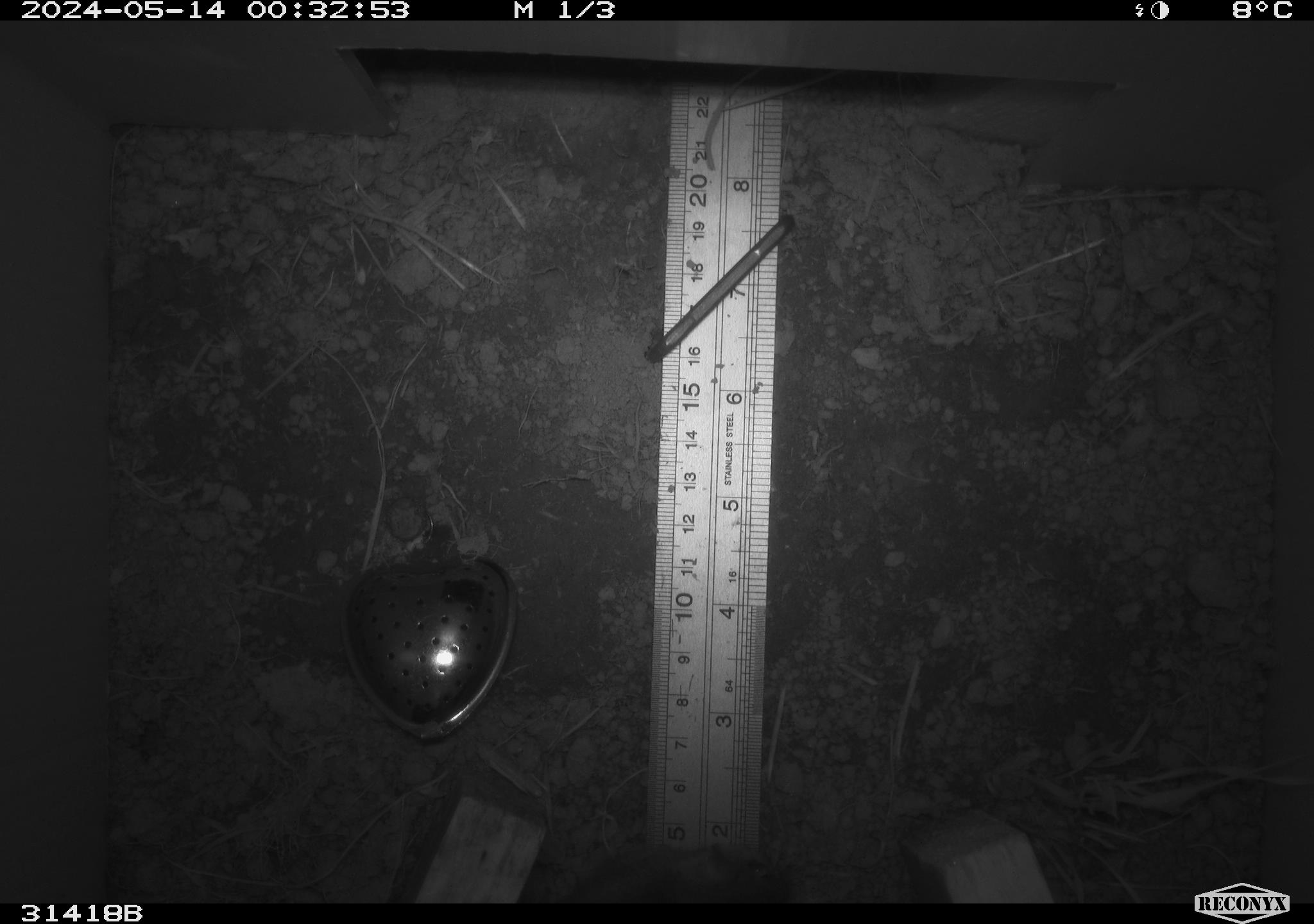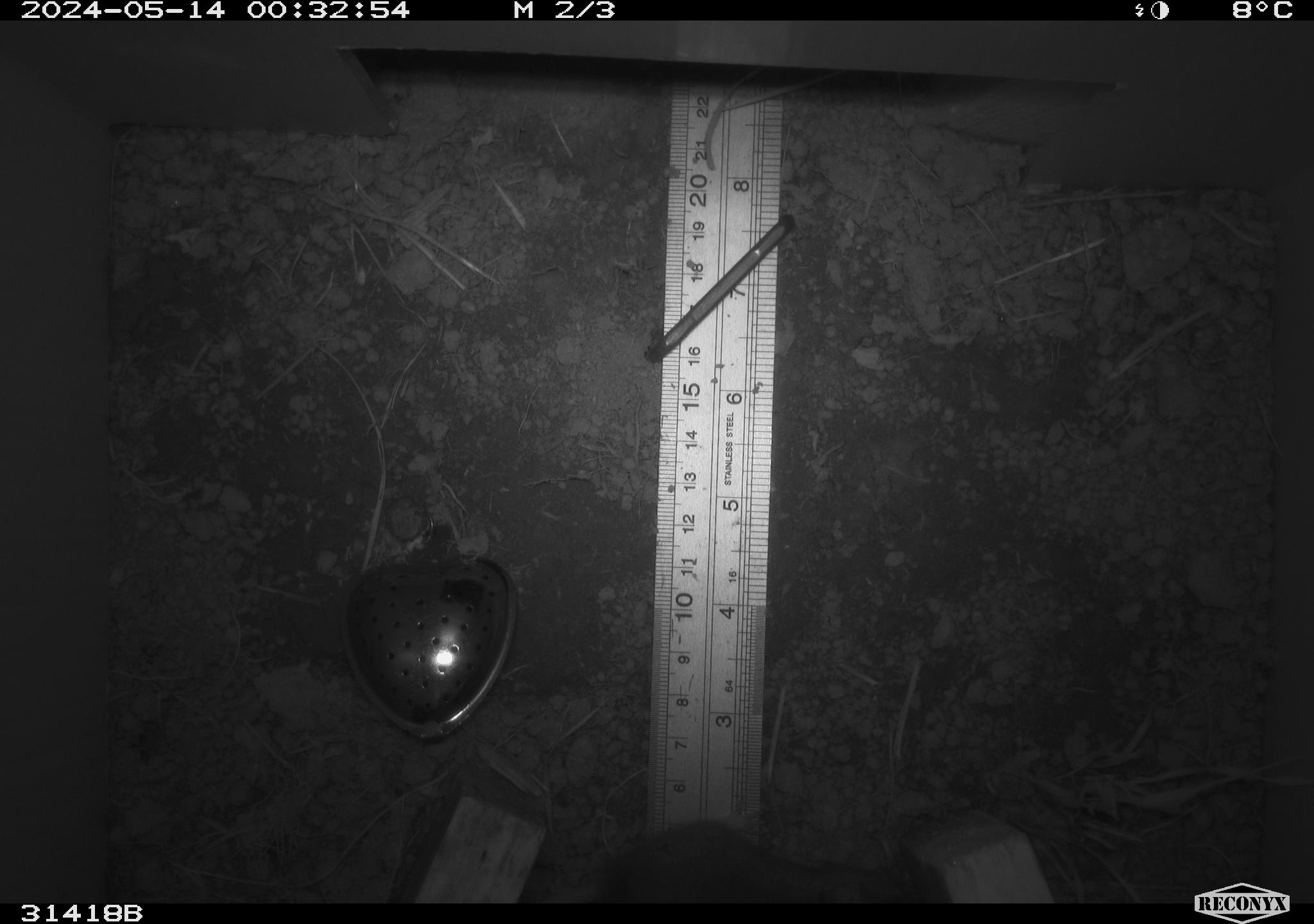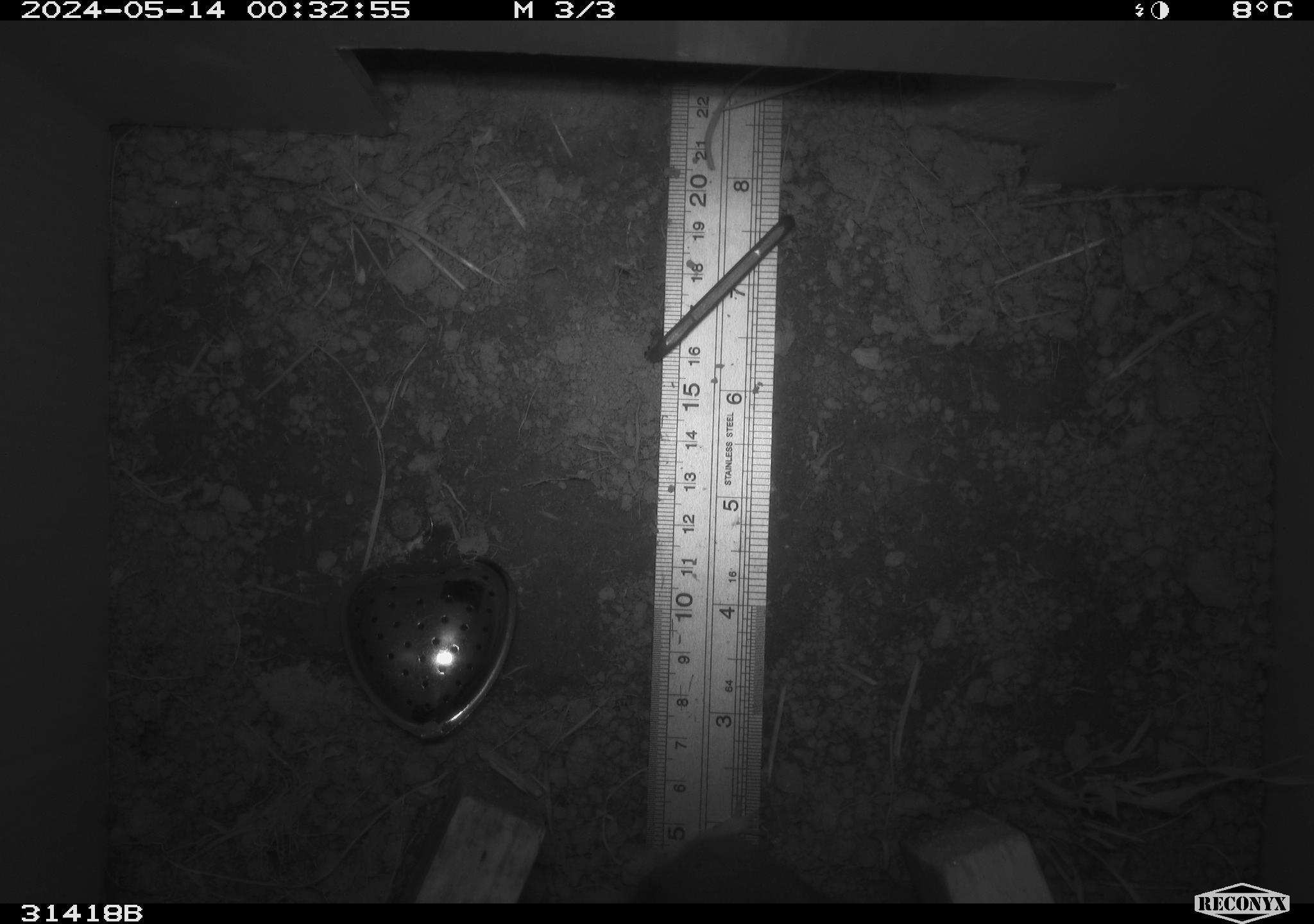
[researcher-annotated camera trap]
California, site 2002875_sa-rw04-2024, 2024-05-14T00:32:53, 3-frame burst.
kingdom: Animalia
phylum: Chordata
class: Mammalia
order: Rodentia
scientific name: Rodentia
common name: rodent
Rodent (Rodentia).